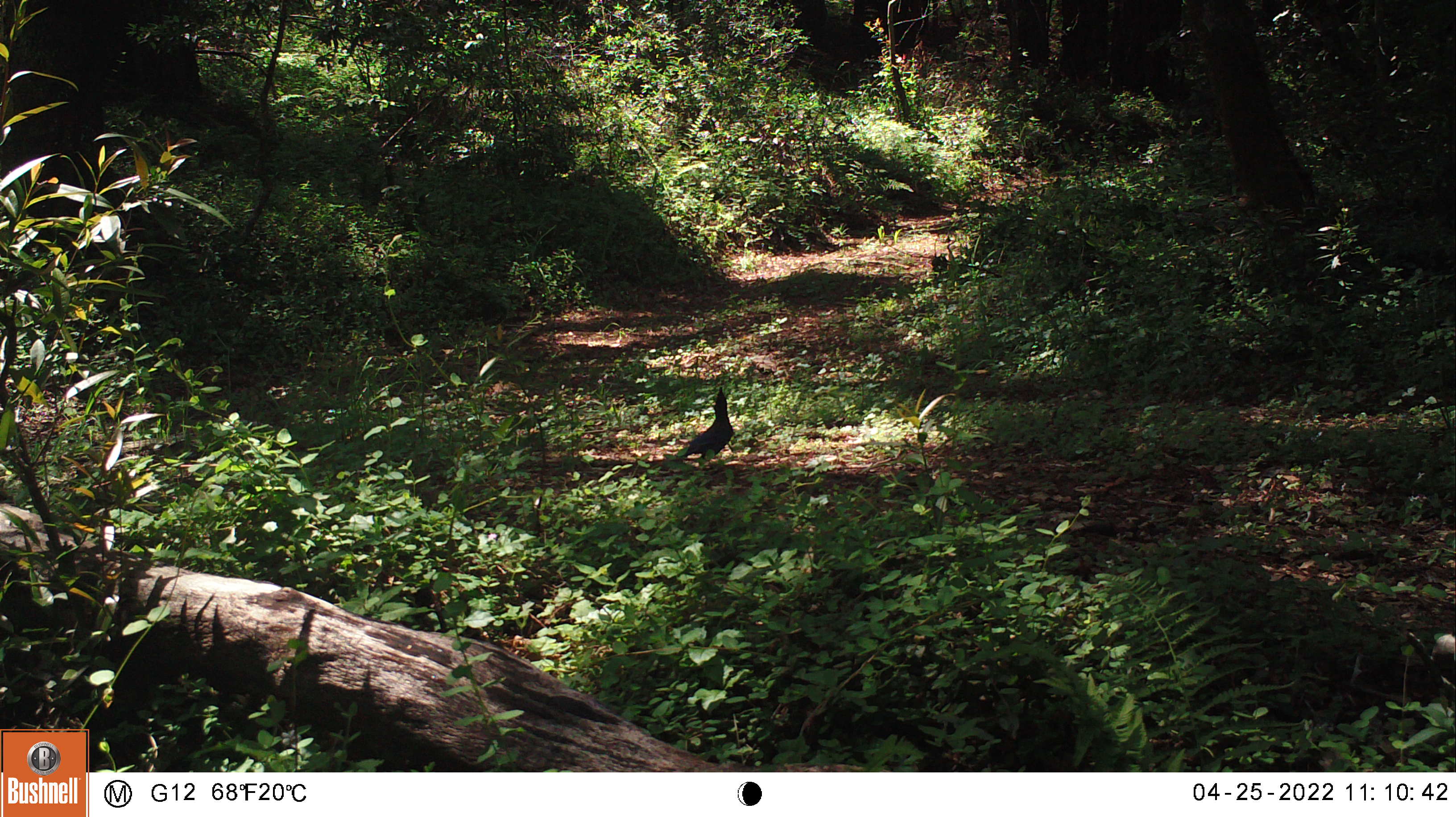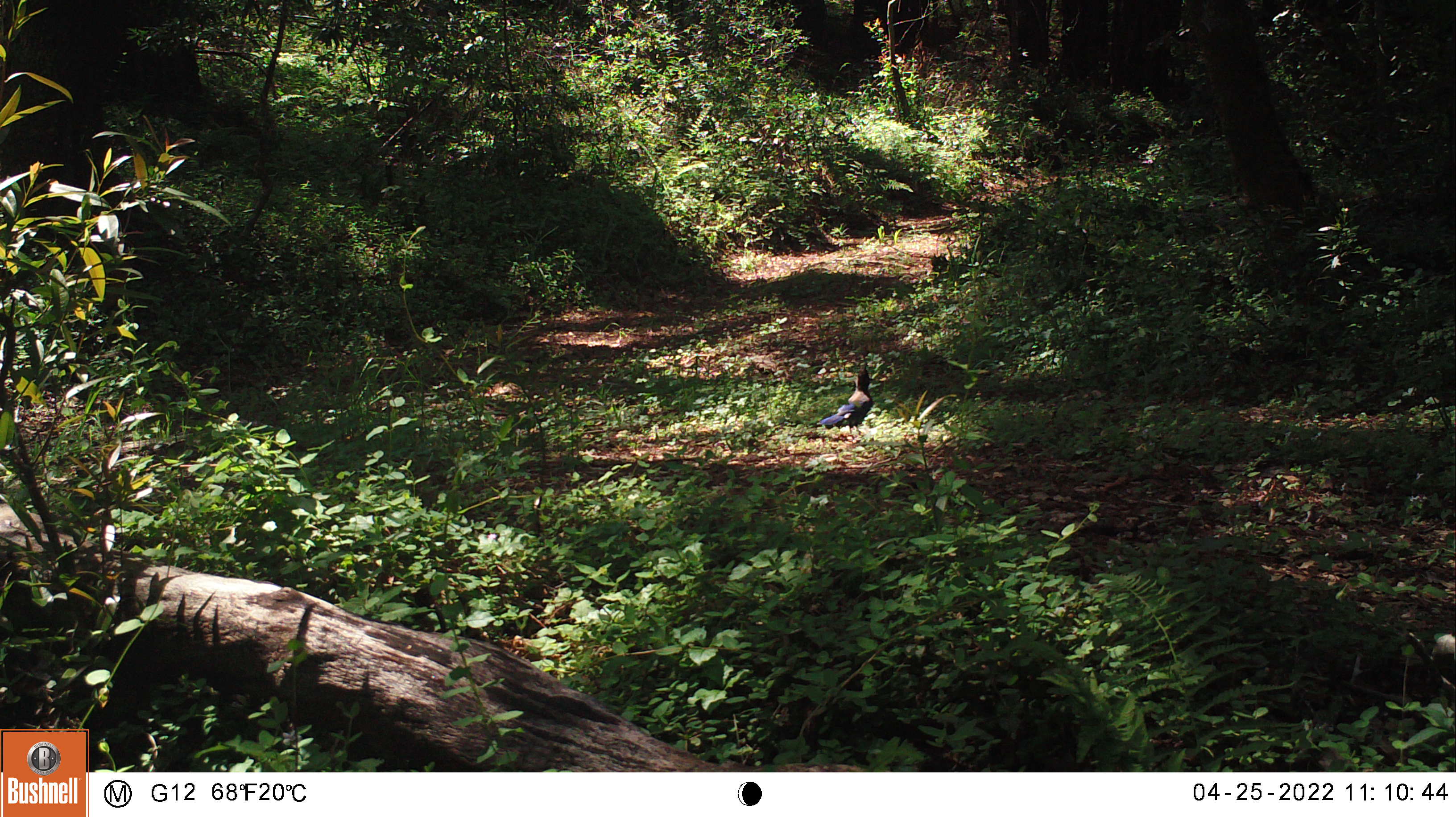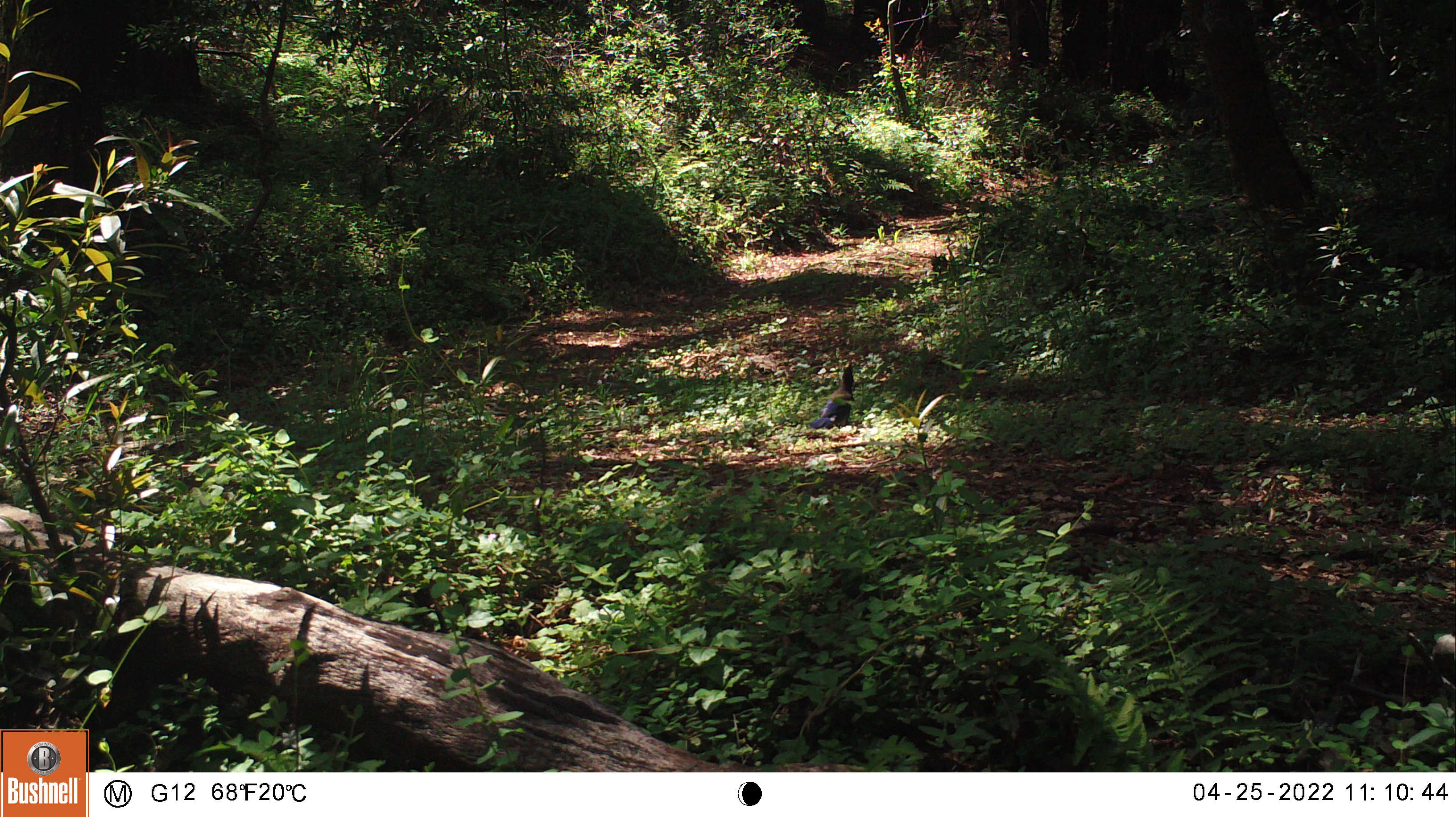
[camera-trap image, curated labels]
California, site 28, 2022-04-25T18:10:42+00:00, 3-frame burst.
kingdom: Animalia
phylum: Chordata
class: Aves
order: Passeriformes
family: Corvidae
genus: Cyanocitta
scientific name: Cyanocitta stelleri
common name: steller's jay